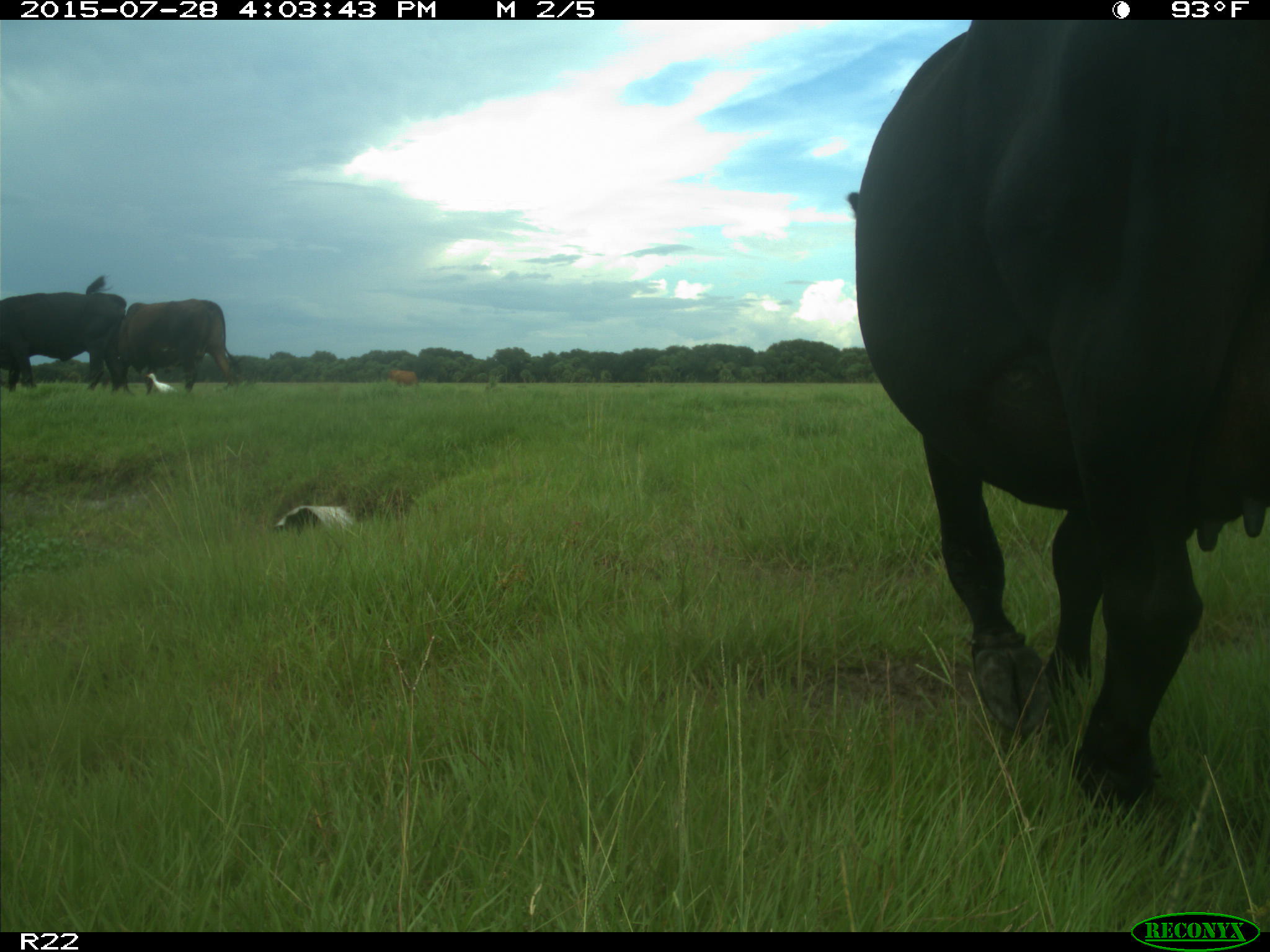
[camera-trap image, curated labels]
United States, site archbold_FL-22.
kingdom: Animalia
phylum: Chordata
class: Mammalia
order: Artiodactyla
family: Bovidae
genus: Bos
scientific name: Bos taurus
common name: domestic cow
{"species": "Bos taurus (domestic cow)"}